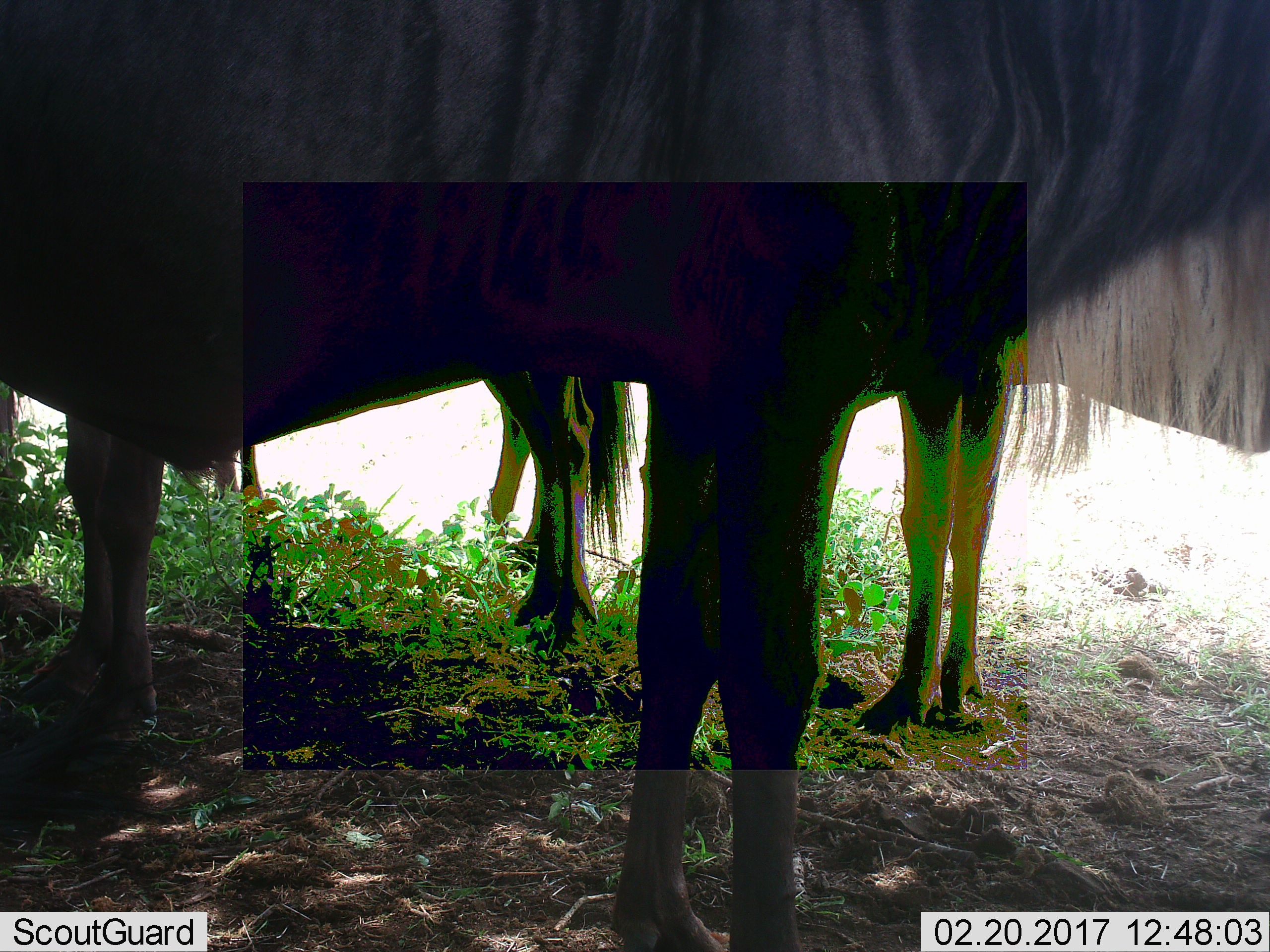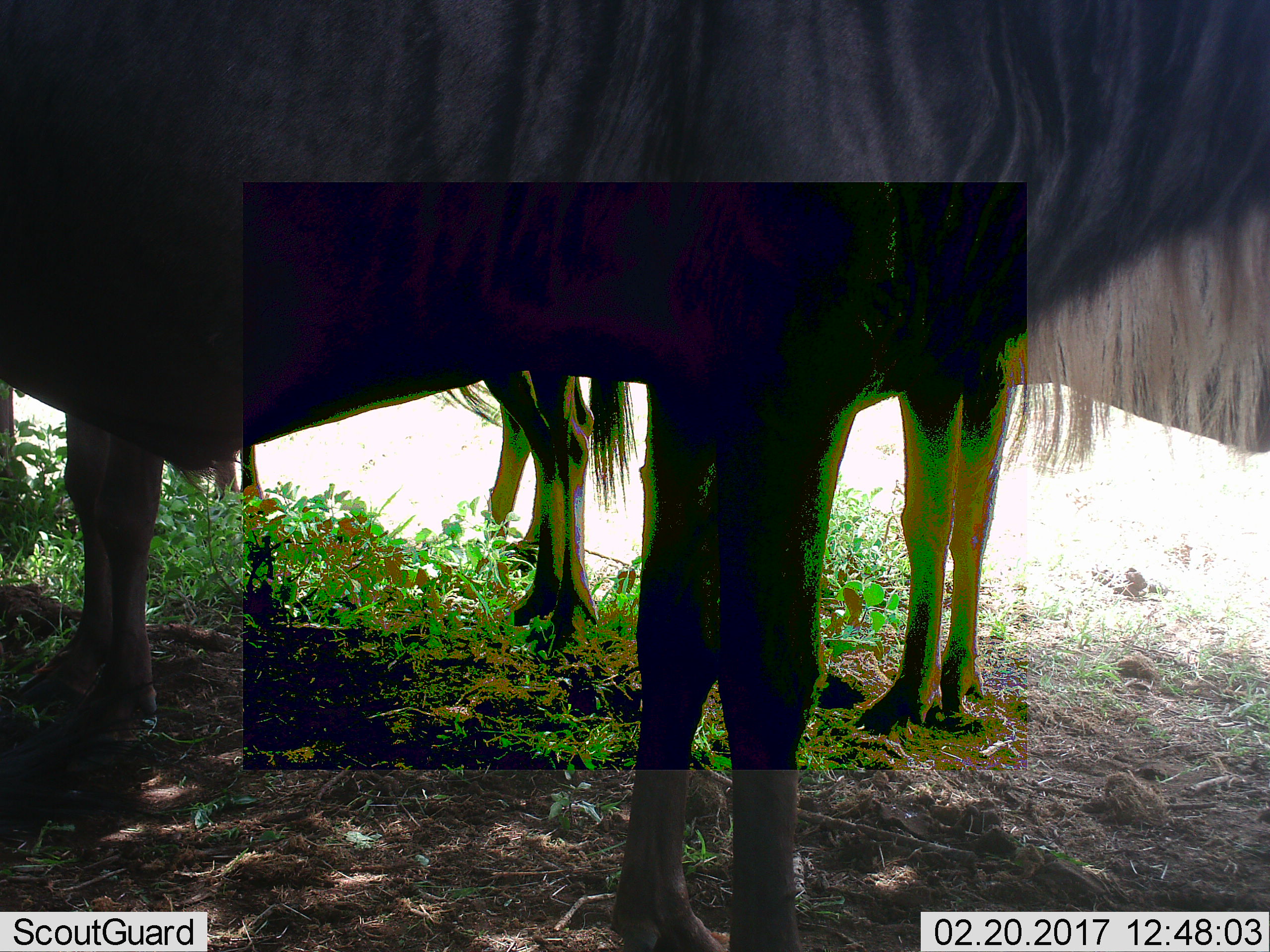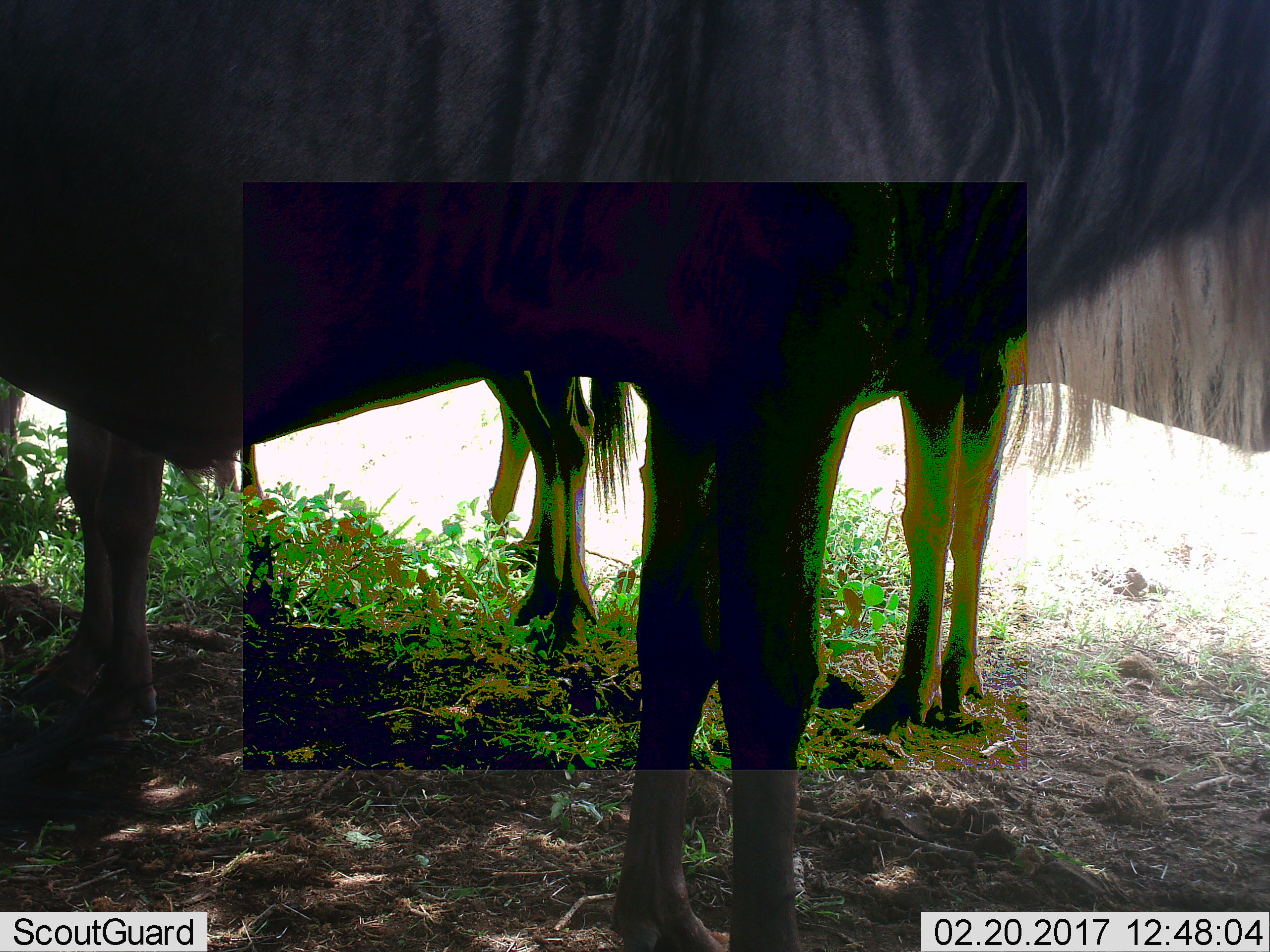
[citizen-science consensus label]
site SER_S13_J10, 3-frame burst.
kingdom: Animalia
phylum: Chordata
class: Mammalia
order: Artiodactyla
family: Bovidae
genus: Connochaetes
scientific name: Connochaetes taurinus taurinus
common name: blue wildebeest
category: wildebeestblue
Wildebeestblue (blue wildebeest) (Connochaetes taurinus taurinus), count 4. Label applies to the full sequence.